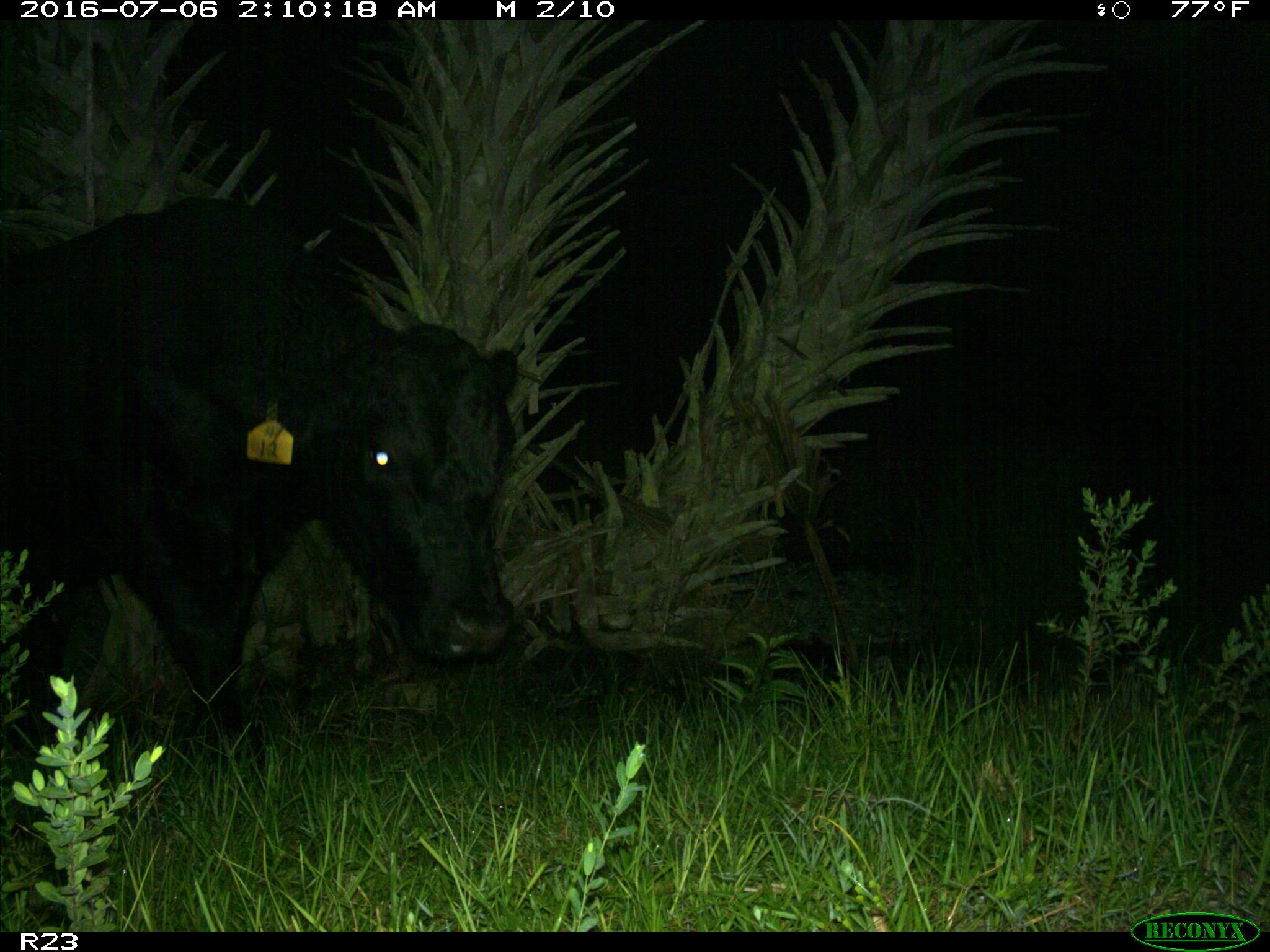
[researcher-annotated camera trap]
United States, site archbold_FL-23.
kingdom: Animalia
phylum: Chordata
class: Mammalia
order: Artiodactyla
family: Bovidae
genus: Bos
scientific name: Bos taurus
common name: domestic cow